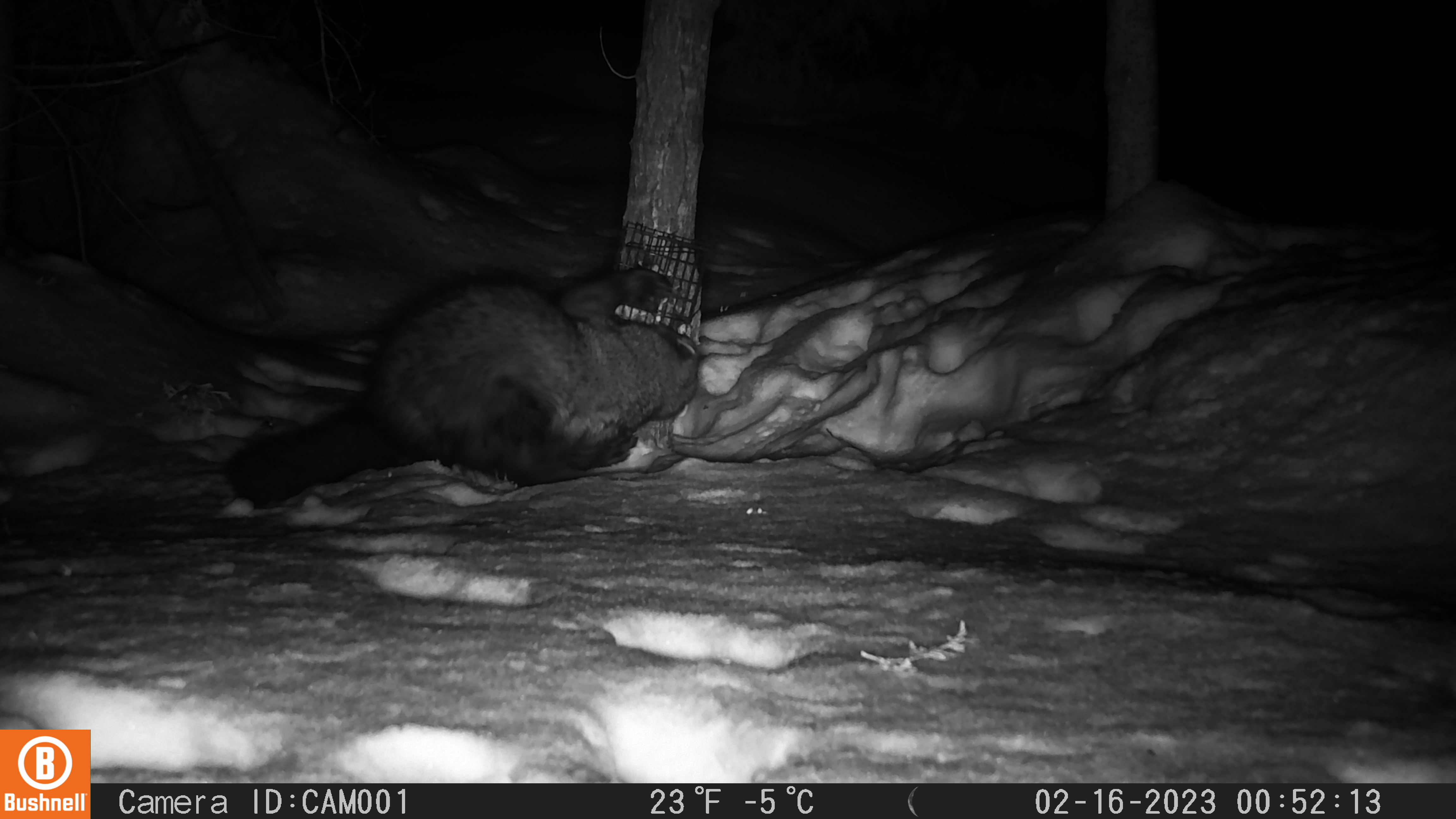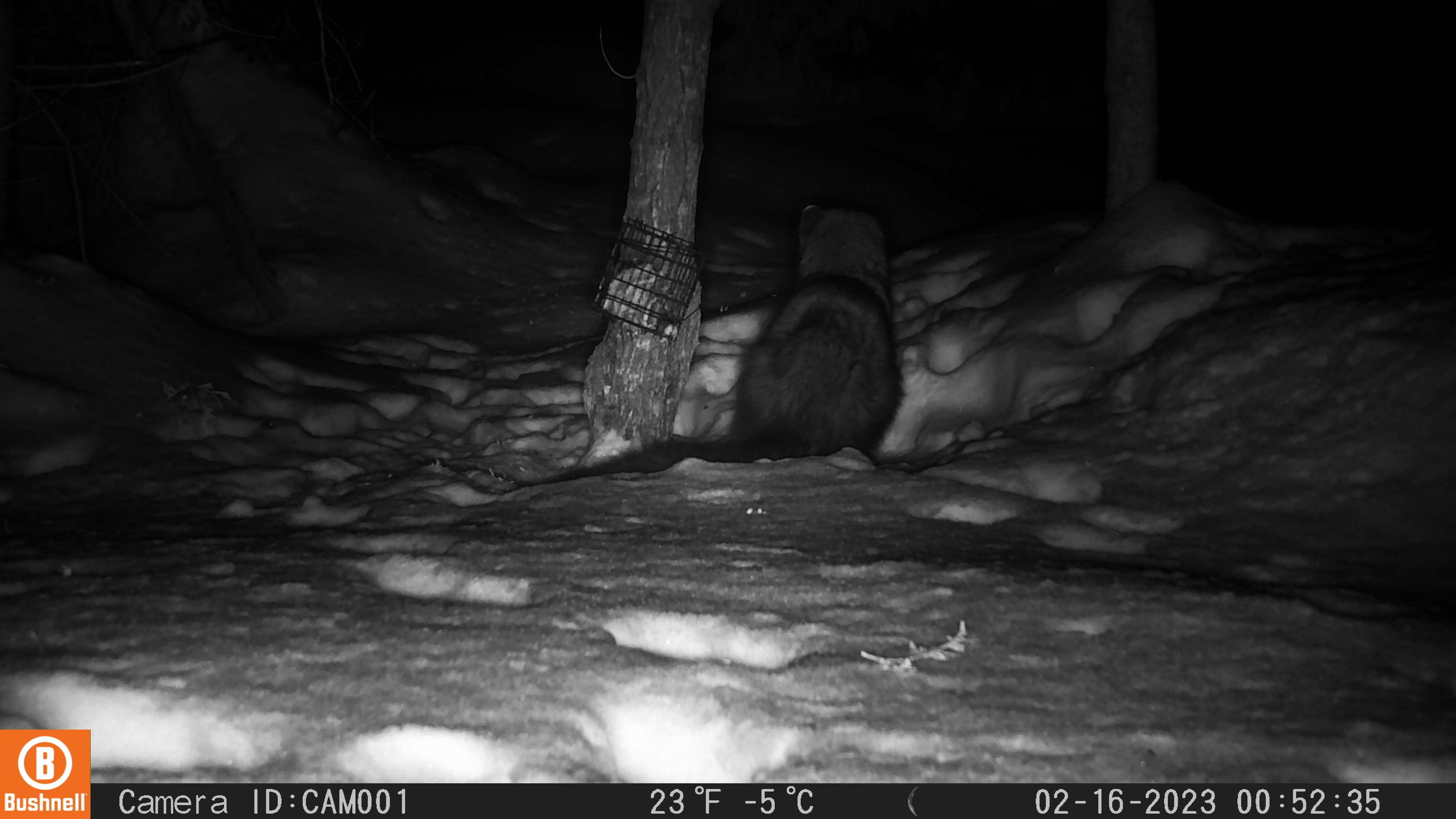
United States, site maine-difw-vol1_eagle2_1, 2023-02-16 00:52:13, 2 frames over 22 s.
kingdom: Animalia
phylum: Chordata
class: Mammalia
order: Carnivora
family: Mustelidae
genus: Pekania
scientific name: Pekania pennanti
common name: fisher